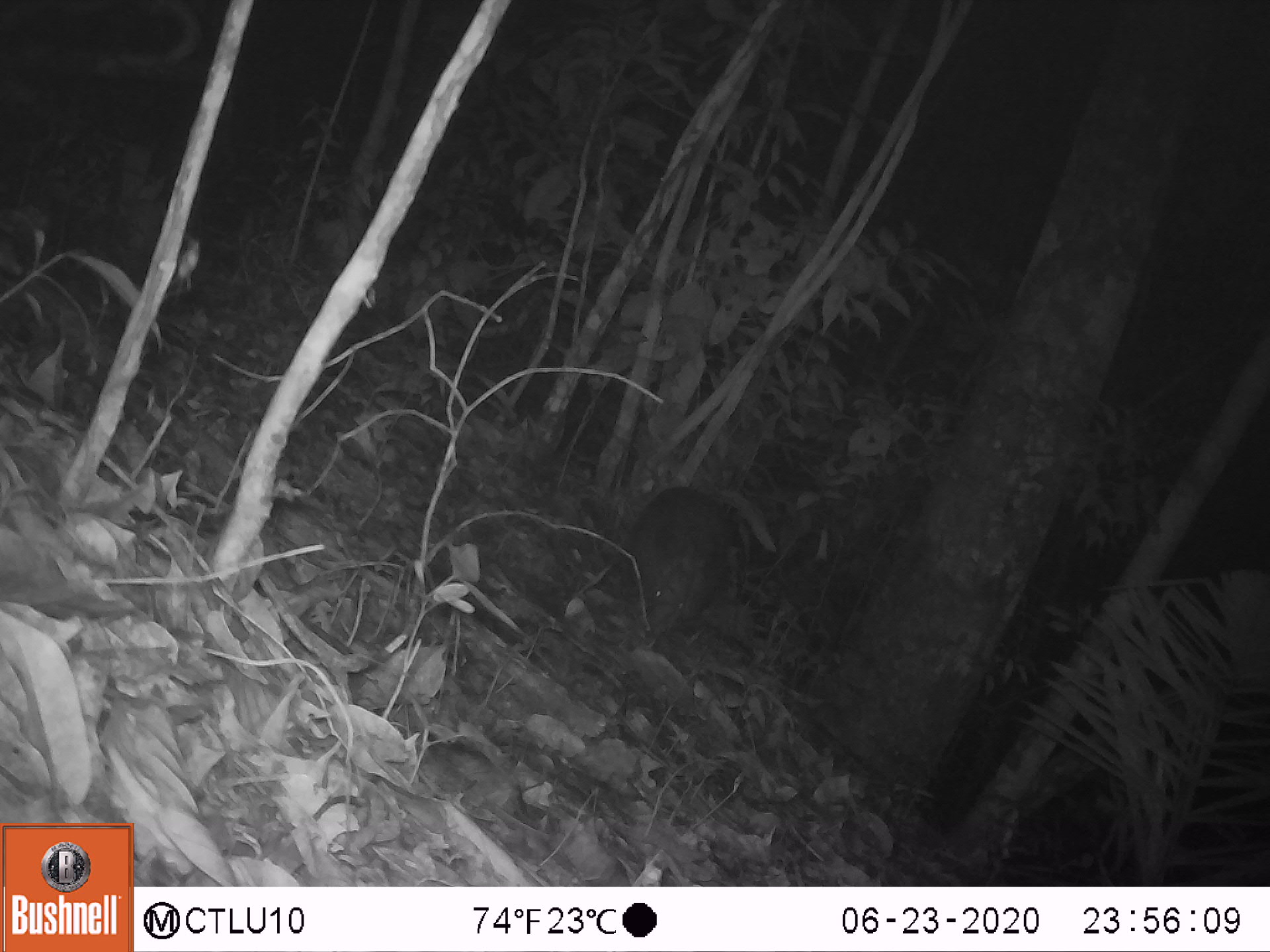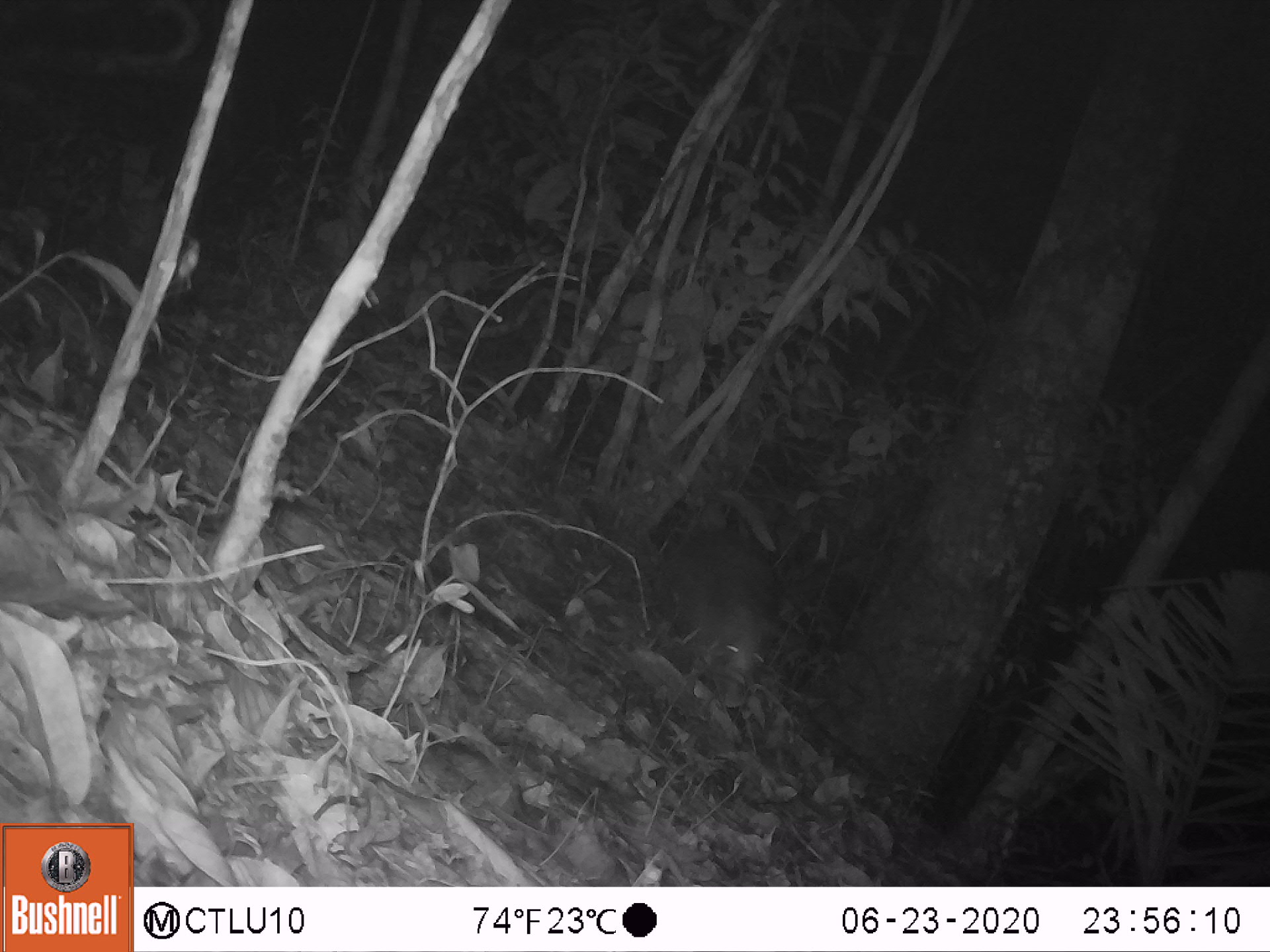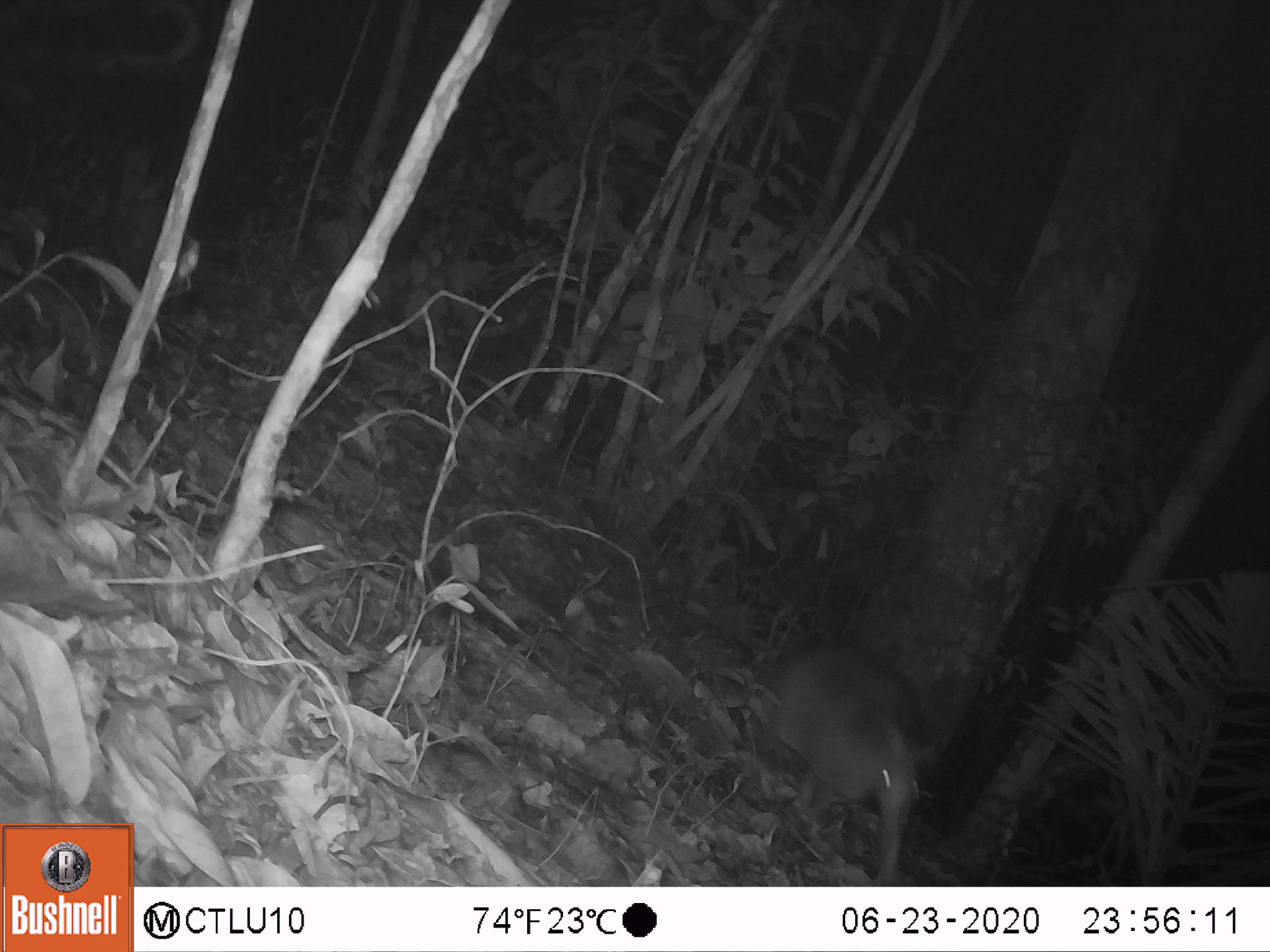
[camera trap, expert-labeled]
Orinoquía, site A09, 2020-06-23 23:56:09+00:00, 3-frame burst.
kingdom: Animalia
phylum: Chordata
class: Mammalia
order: Cingulata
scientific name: Cingulata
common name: armadillo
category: unknown armadillo